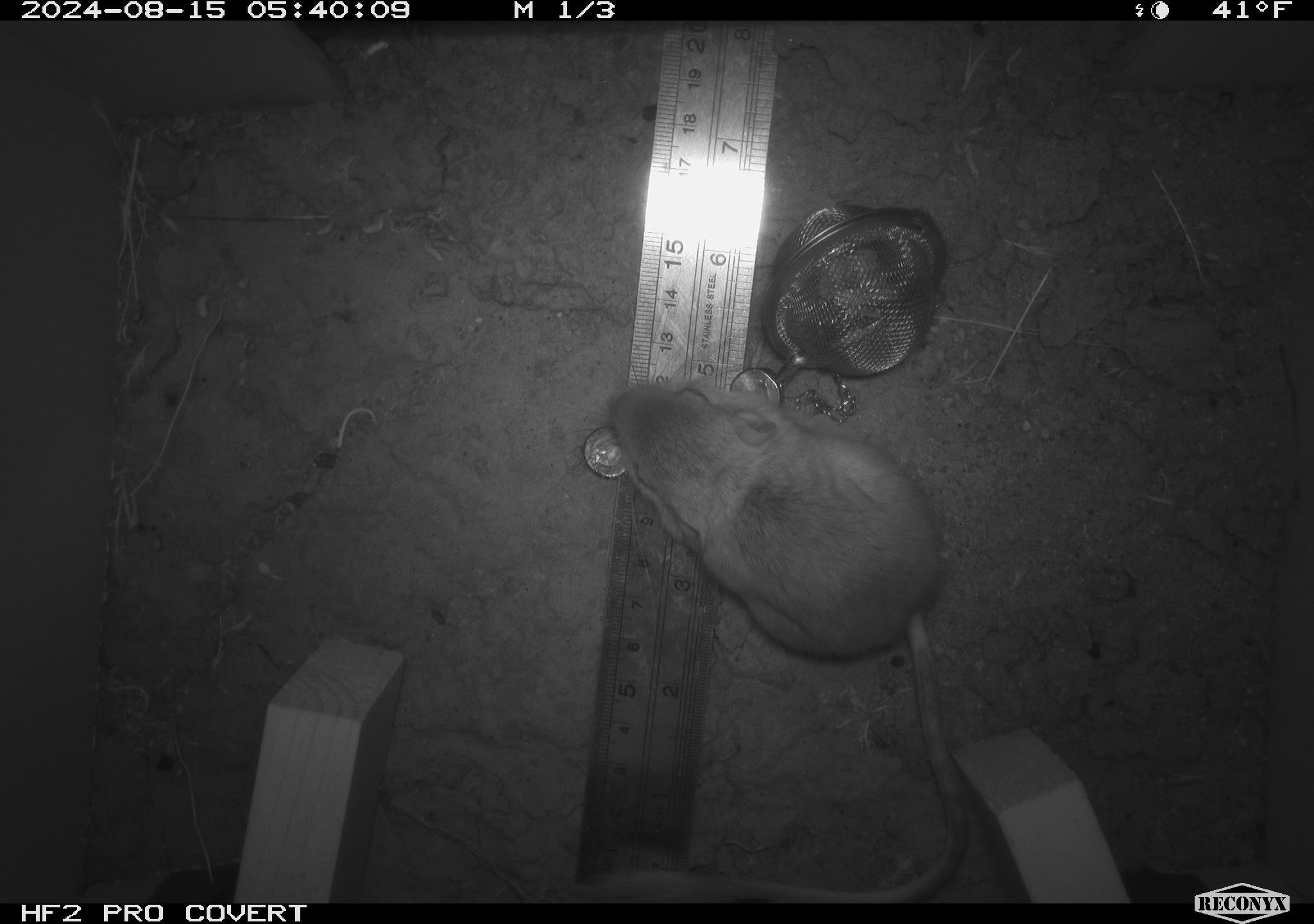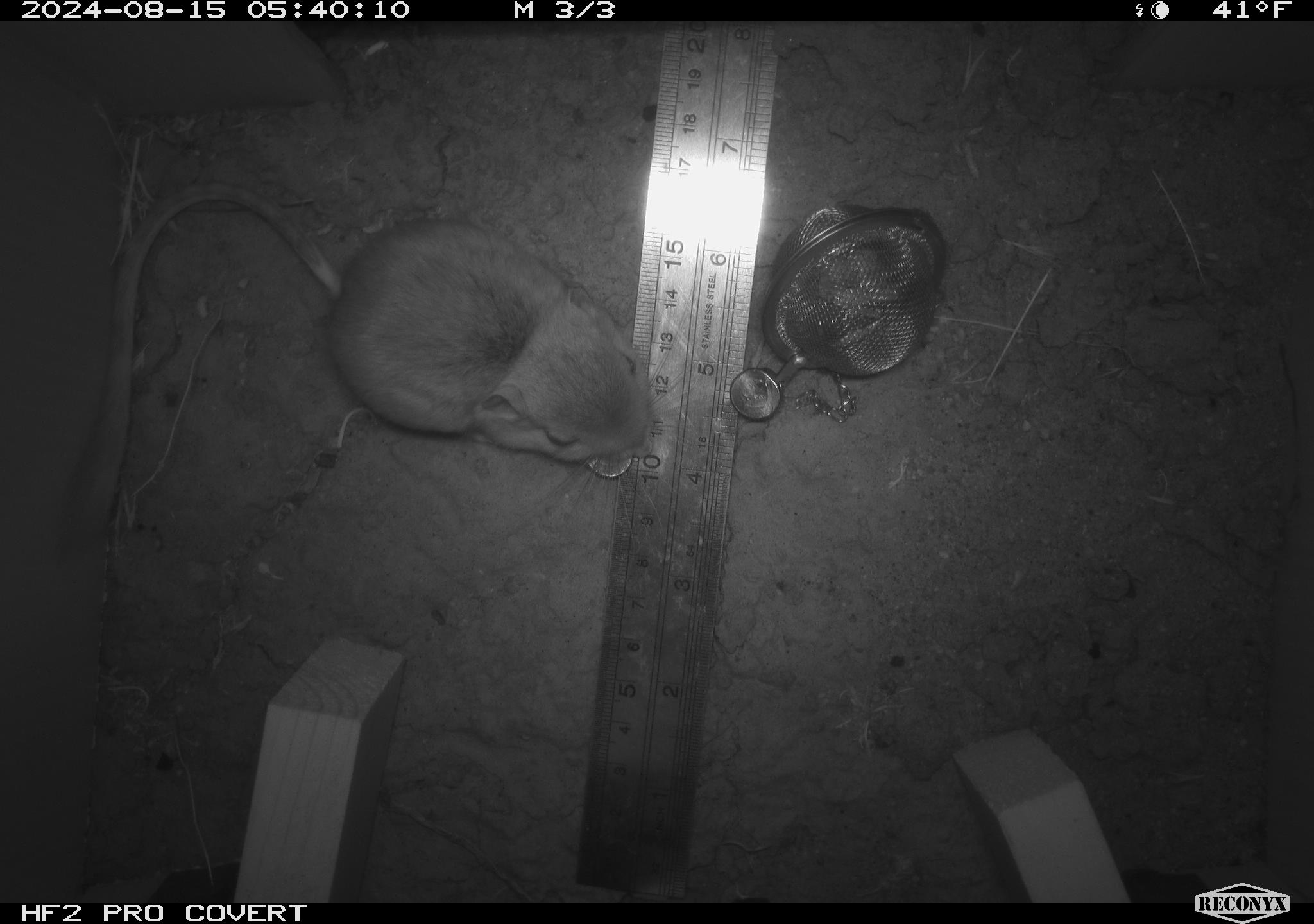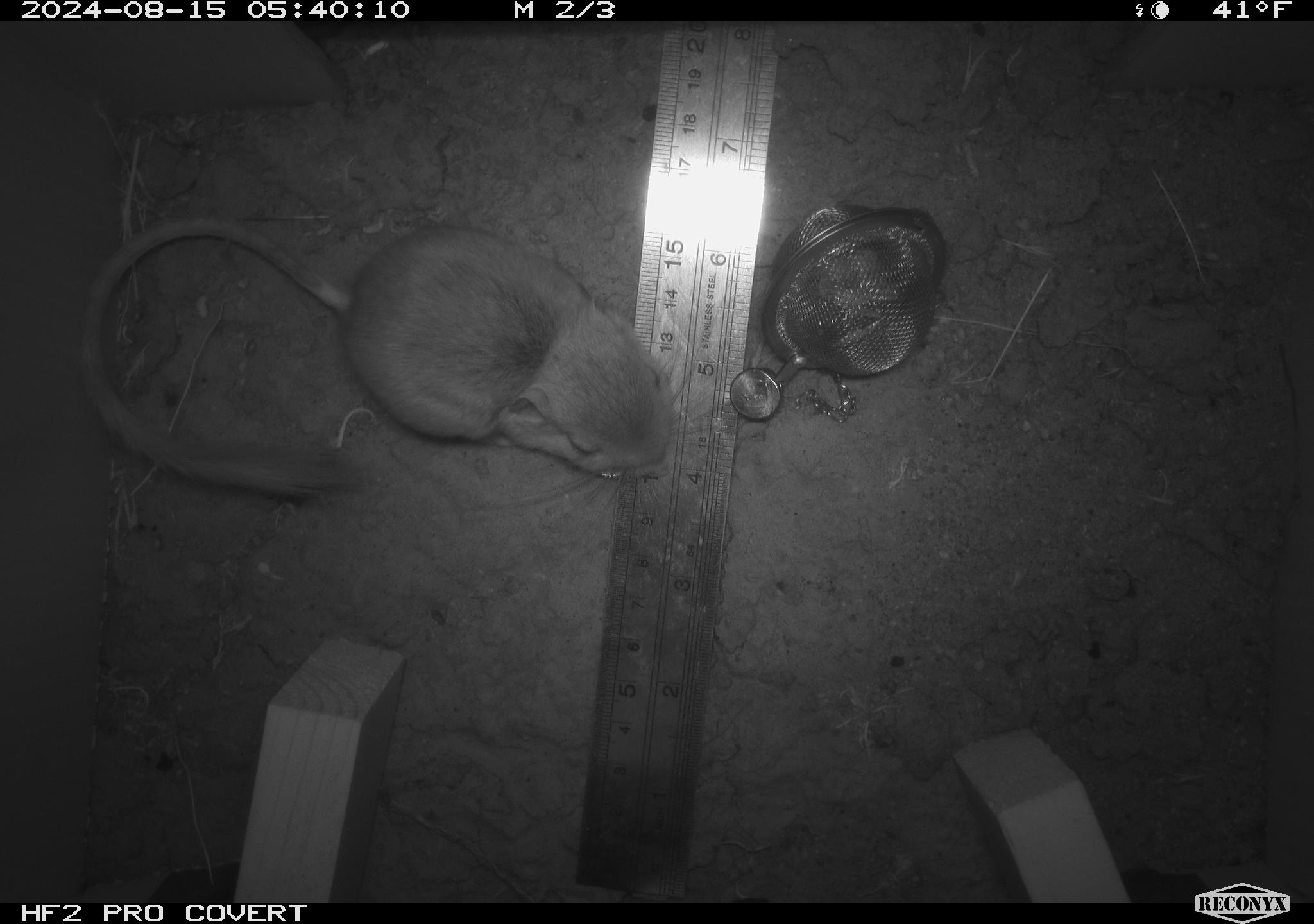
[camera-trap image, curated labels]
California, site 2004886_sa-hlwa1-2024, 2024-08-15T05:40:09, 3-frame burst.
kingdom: Animalia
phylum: Chordata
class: Mammalia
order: Rodentia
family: Heteromyidae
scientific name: Heteromyidae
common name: kangaroo rats and pocket mice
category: heteromyidae family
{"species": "heteromyidae family (kangaroo rats and pocket mice) (Heteromyidae)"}